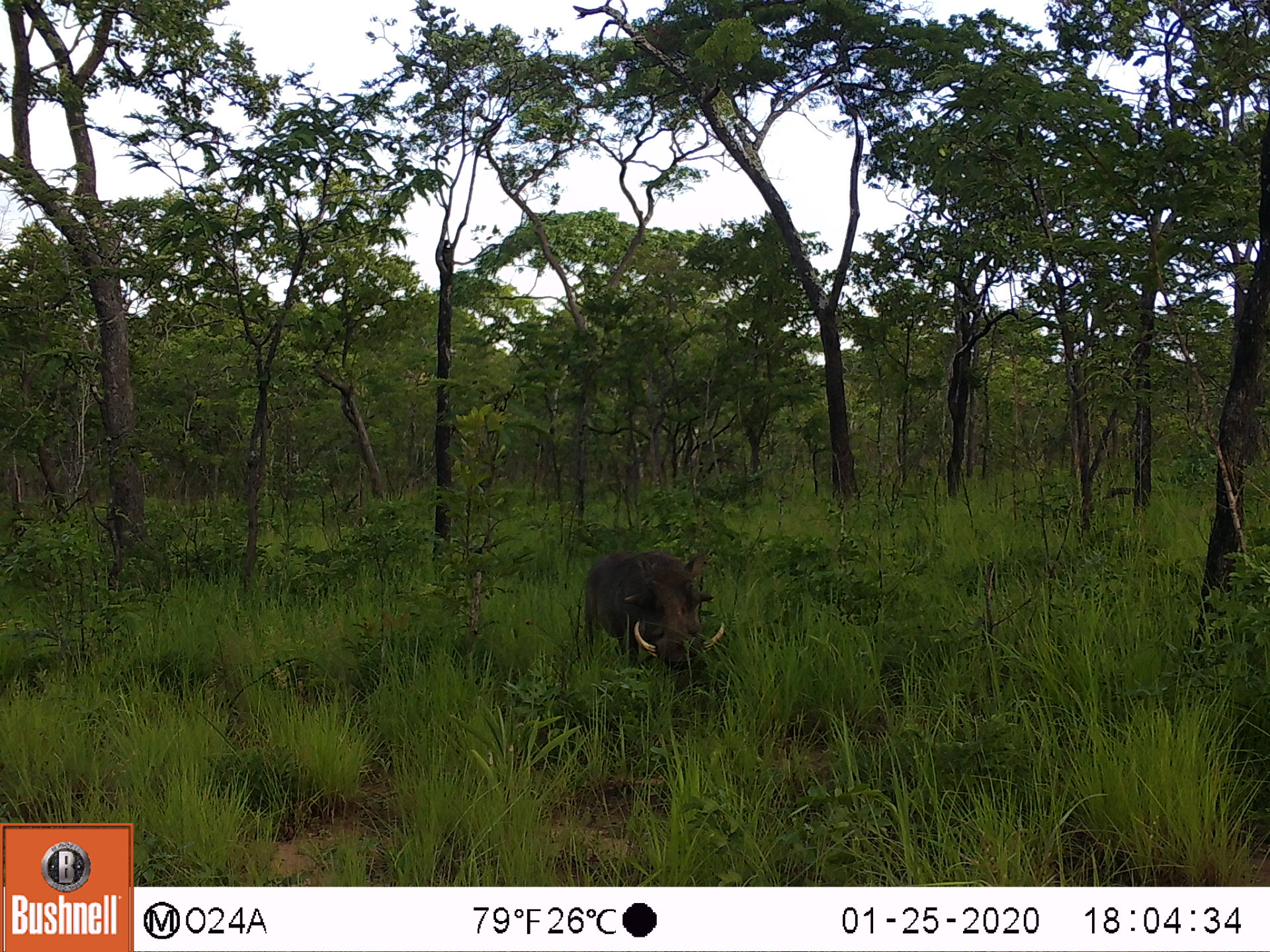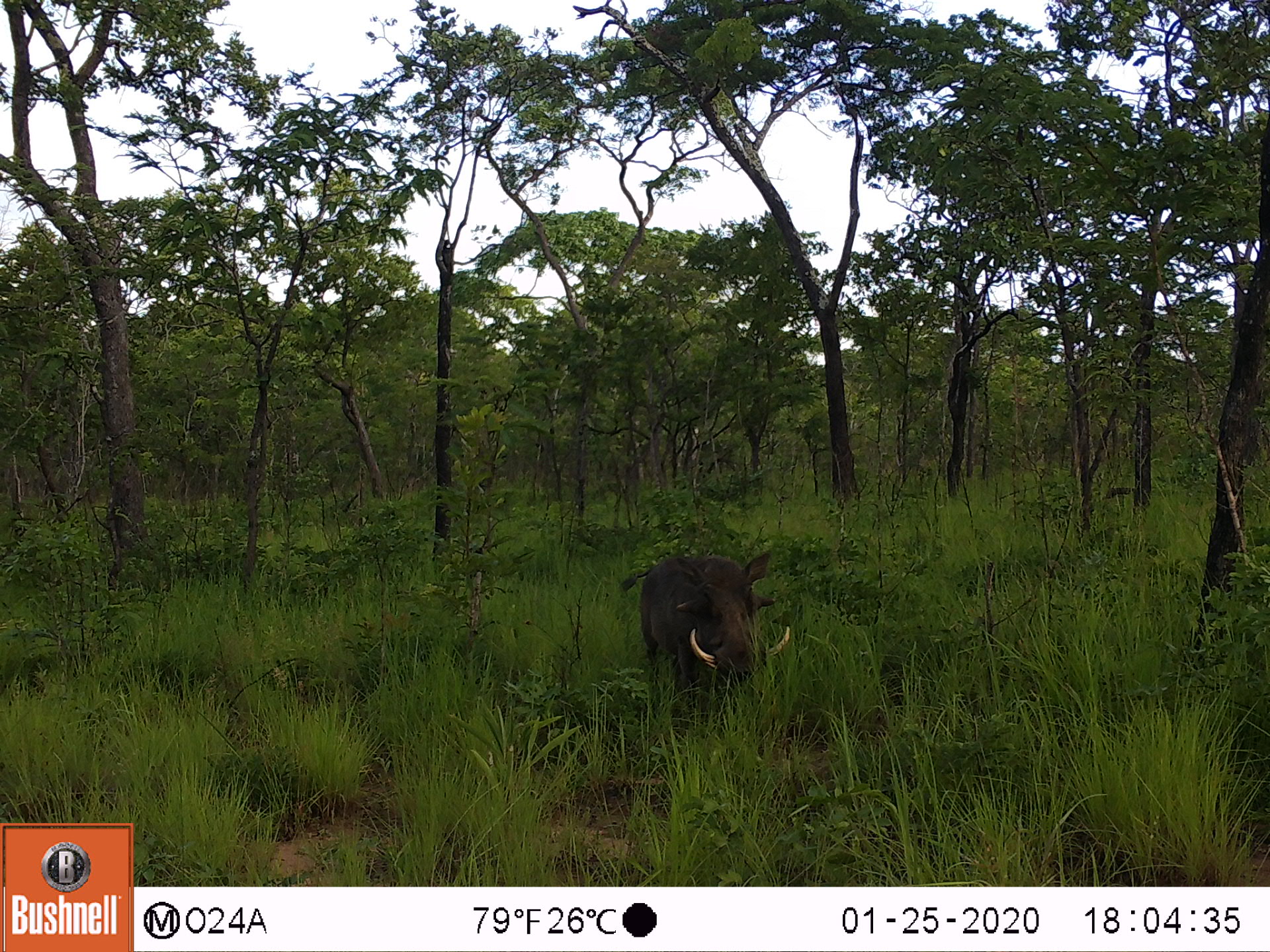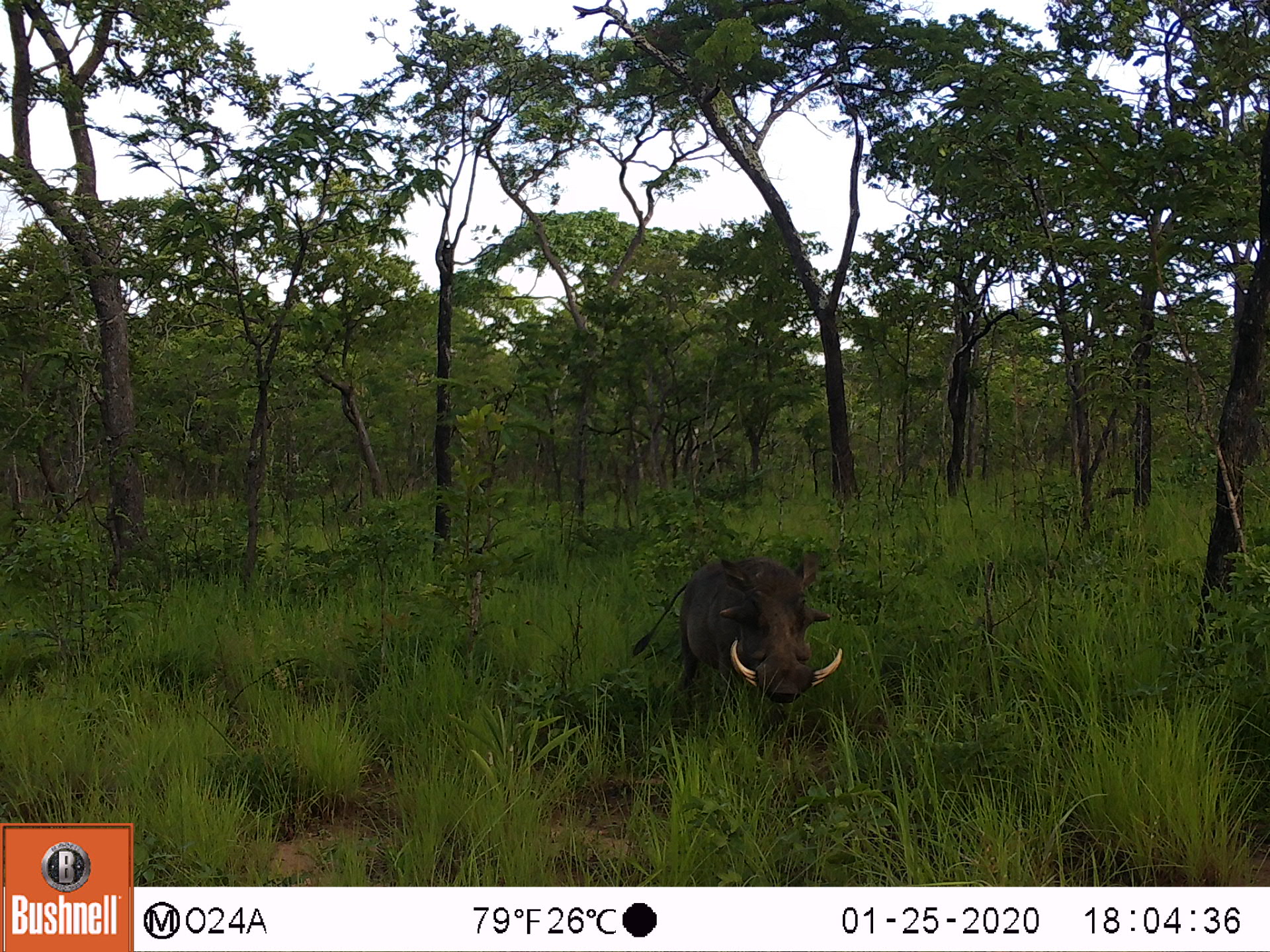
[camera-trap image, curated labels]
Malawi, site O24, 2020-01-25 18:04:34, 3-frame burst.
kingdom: Animalia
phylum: Chordata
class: Mammalia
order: Artiodactyla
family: Suidae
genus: Phacochoerus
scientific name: Phacochoerus africanus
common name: common warthog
Common warthog (Phacochoerus africanus), count 1.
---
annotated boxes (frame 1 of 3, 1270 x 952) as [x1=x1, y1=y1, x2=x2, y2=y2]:
common warthog: [x1=576, y1=545, x2=729, y2=676]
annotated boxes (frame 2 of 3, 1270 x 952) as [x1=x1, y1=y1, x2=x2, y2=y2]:
common warthog: [x1=605, y1=547, x2=791, y2=729]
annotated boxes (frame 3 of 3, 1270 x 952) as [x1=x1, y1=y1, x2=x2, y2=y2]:
common warthog: [x1=628, y1=551, x2=852, y2=712]